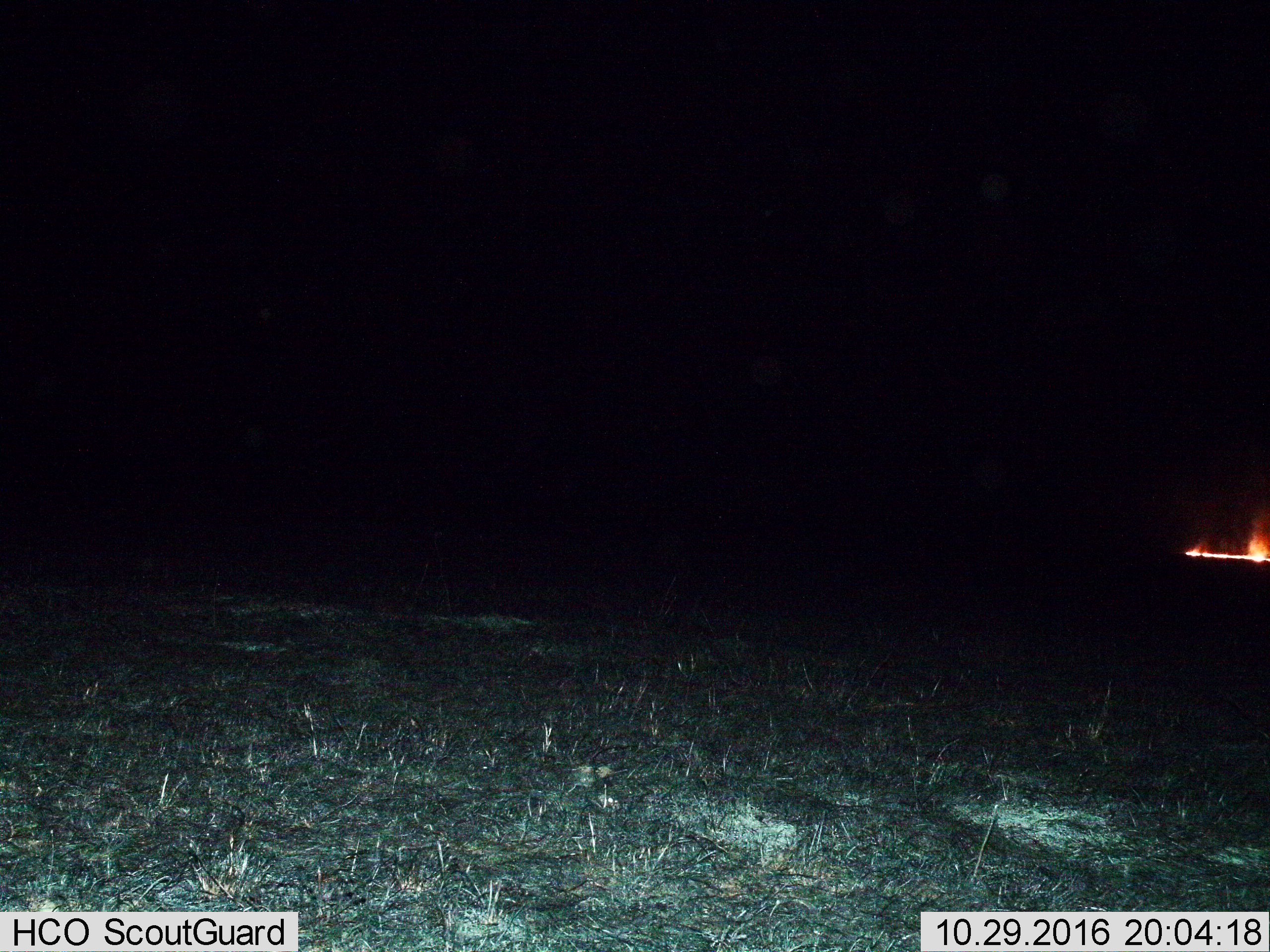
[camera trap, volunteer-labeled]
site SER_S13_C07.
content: unidentified animal